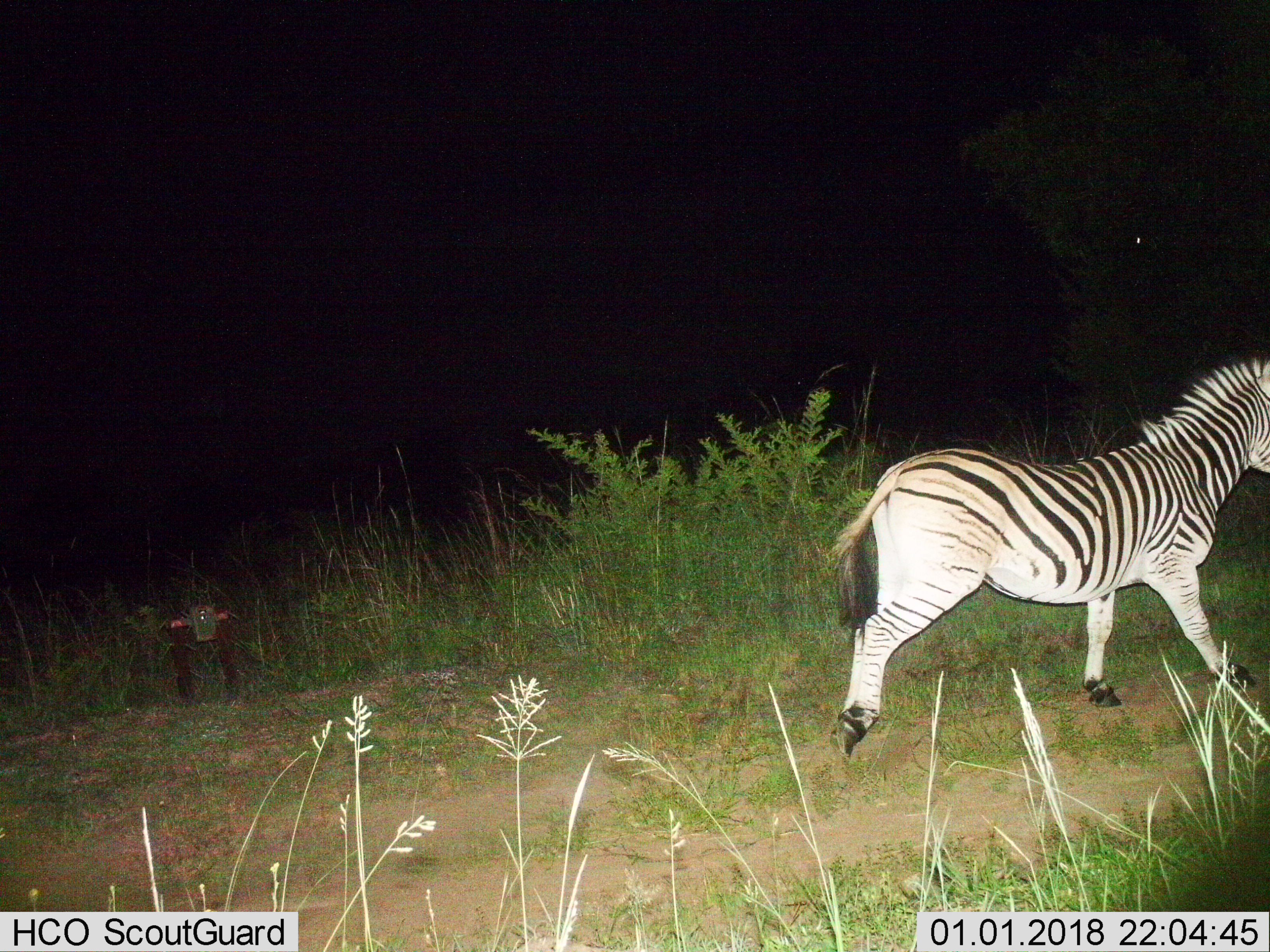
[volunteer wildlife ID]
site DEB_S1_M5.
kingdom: Animalia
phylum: Chordata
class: Mammalia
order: Perissodactyla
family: Equidae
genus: Equus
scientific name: Equus quagga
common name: plains zebra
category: zebraplains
Zebraplains (plains zebra) (Equus quagga), count 1. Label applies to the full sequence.